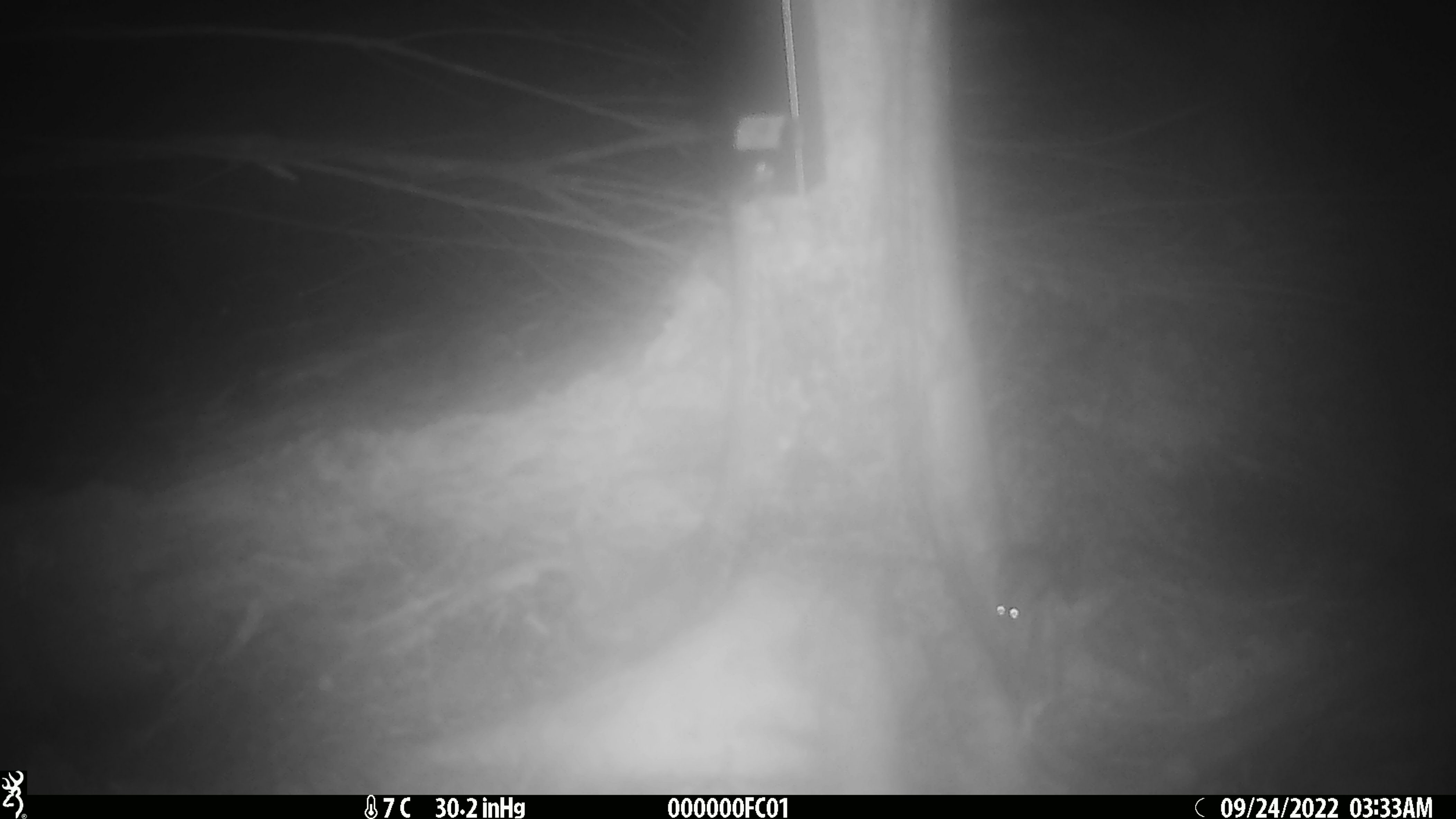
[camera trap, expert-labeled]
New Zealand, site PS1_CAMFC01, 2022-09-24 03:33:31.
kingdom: Animalia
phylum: Chordata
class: Mammalia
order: Rodentia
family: Muridae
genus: Mus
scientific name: Mus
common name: mouse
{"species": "mouse (Mus)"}